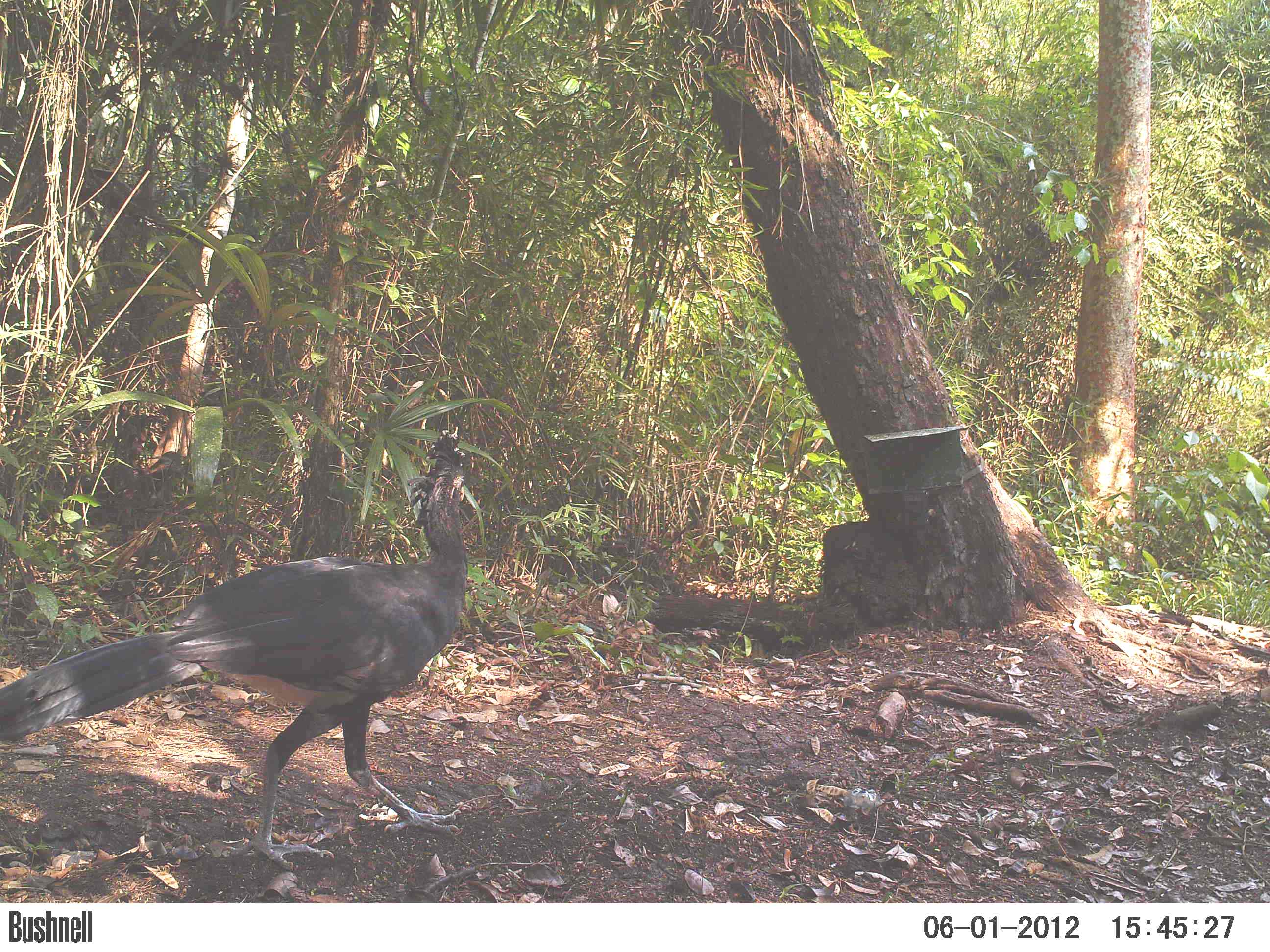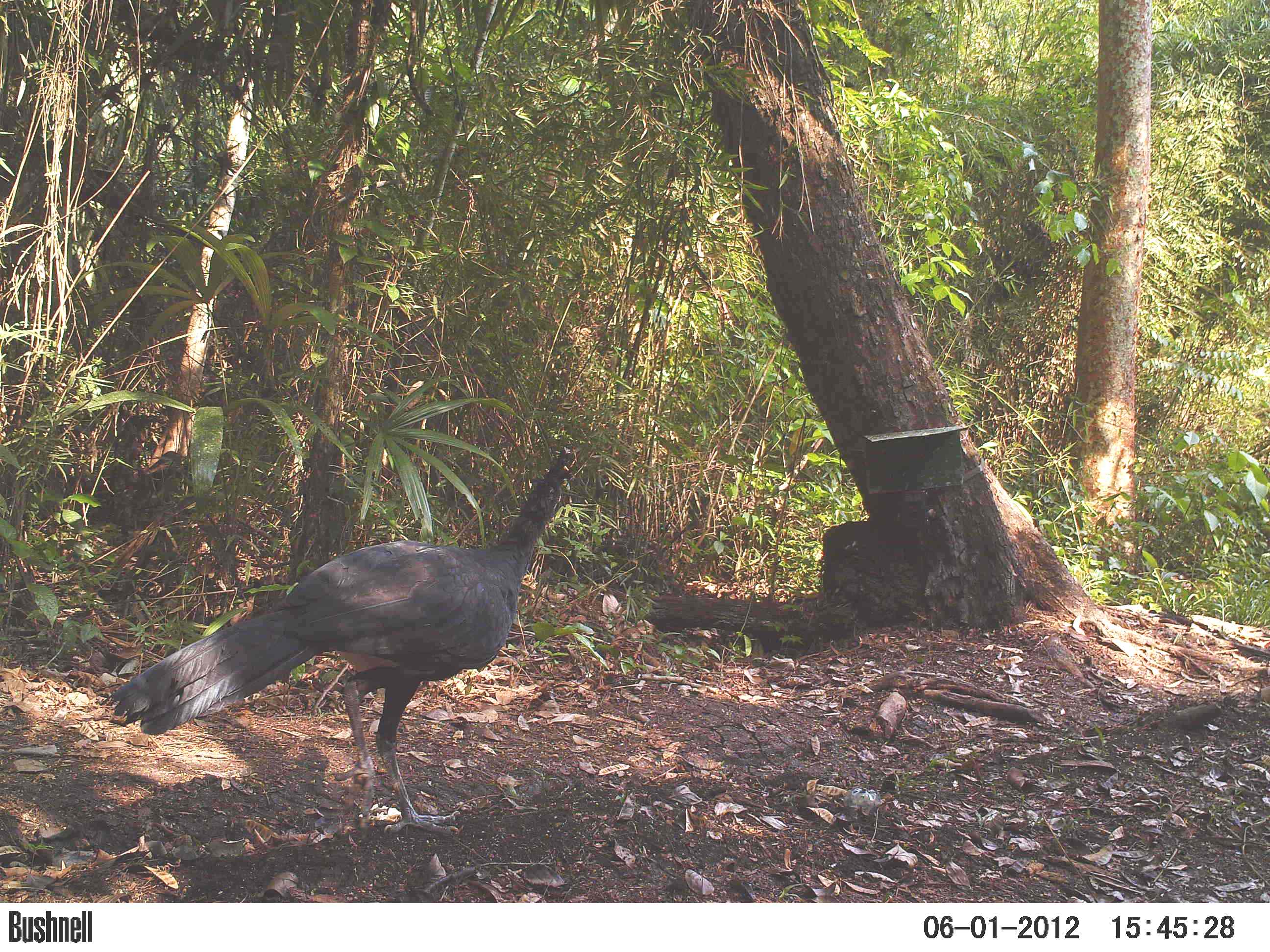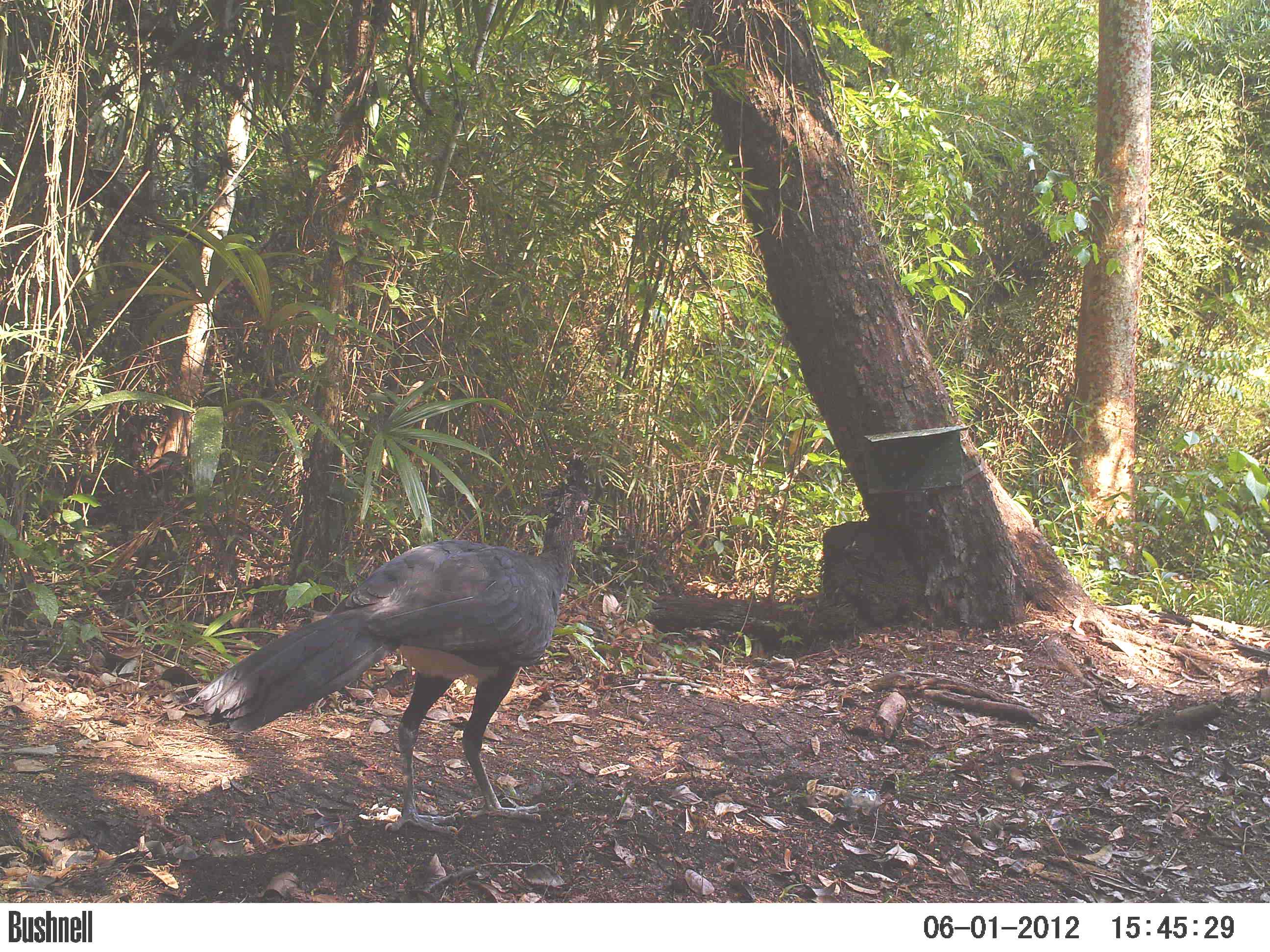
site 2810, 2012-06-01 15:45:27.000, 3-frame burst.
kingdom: Animalia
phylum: Chordata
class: Aves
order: Galliformes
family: Cracidae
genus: Crax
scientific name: Crax rubra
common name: great curassow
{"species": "Crax rubra (great curassow)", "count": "1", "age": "adult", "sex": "male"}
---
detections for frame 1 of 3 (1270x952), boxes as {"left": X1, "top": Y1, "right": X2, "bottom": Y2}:
crax rubra: {"left": 0, "top": 424, "right": 471, "bottom": 870}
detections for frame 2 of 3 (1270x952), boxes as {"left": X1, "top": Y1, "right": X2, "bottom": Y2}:
crax rubra: {"left": 96, "top": 447, "right": 578, "bottom": 841}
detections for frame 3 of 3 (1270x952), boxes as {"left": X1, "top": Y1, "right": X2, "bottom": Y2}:
crax rubra: {"left": 191, "top": 458, "right": 609, "bottom": 835}